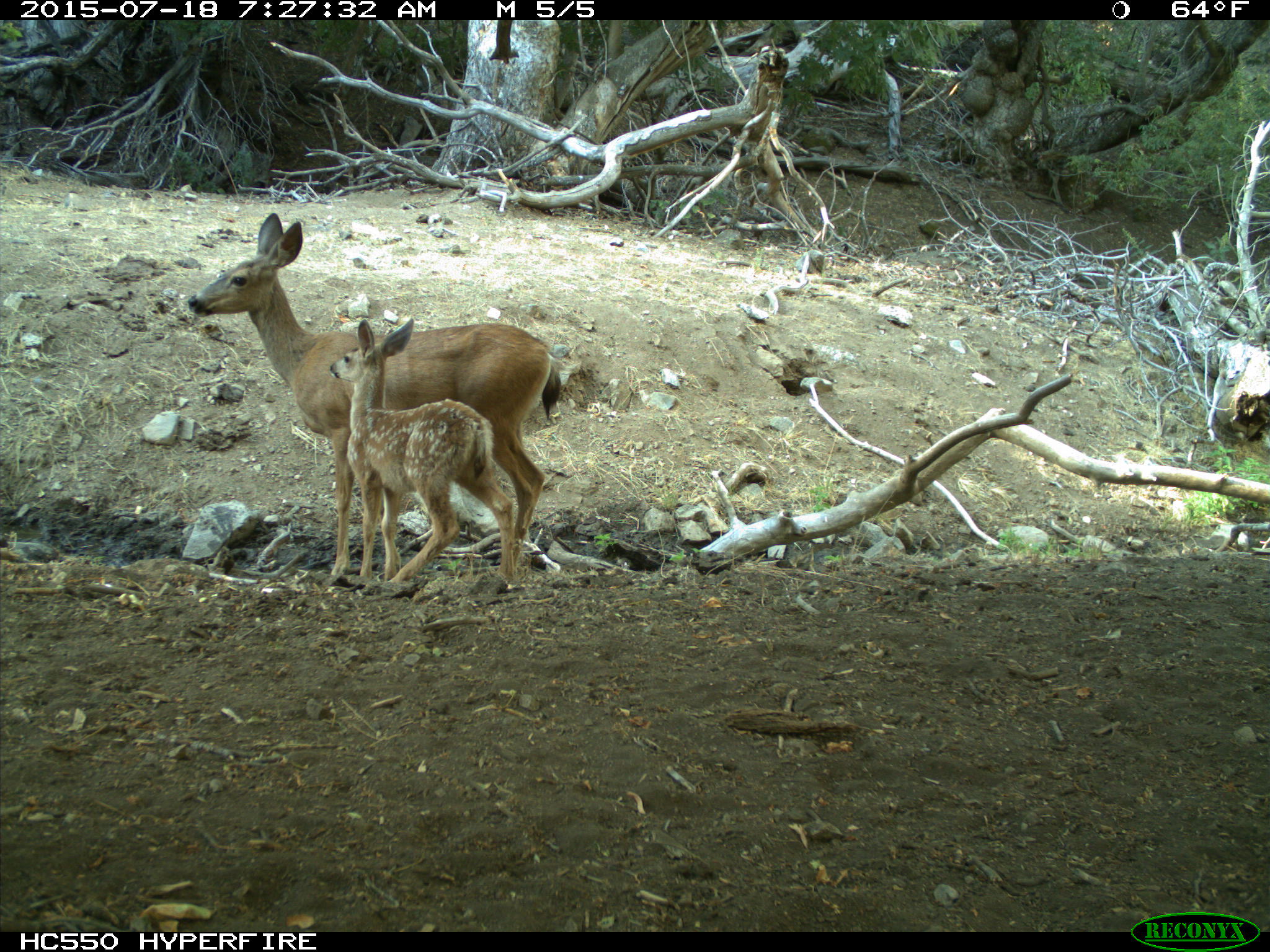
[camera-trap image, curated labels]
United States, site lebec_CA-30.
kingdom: Animalia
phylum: Chordata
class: Mammalia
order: Artiodactyla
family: Cervidae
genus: Odocoileus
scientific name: Odocoileus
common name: deer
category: unidentified deer